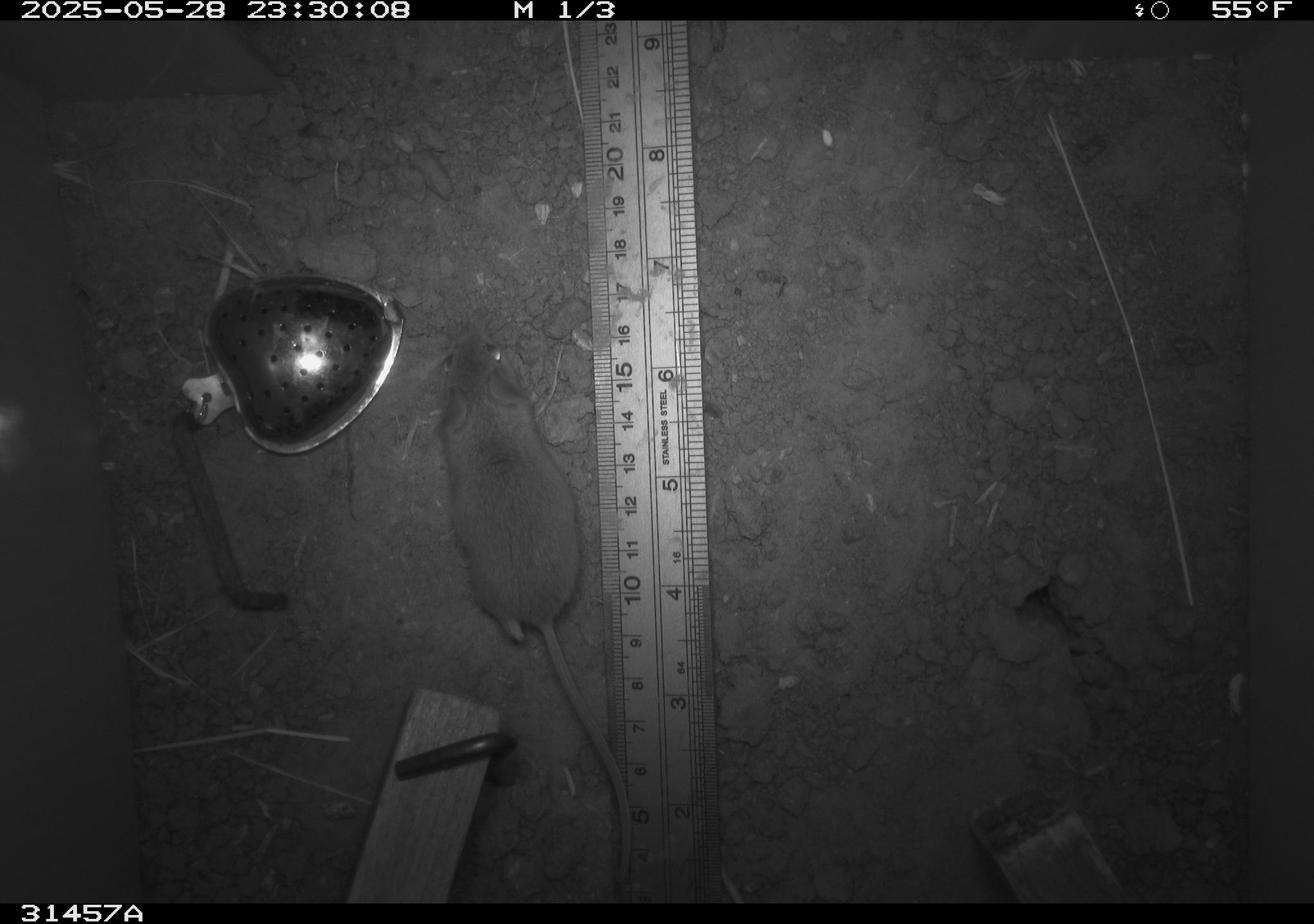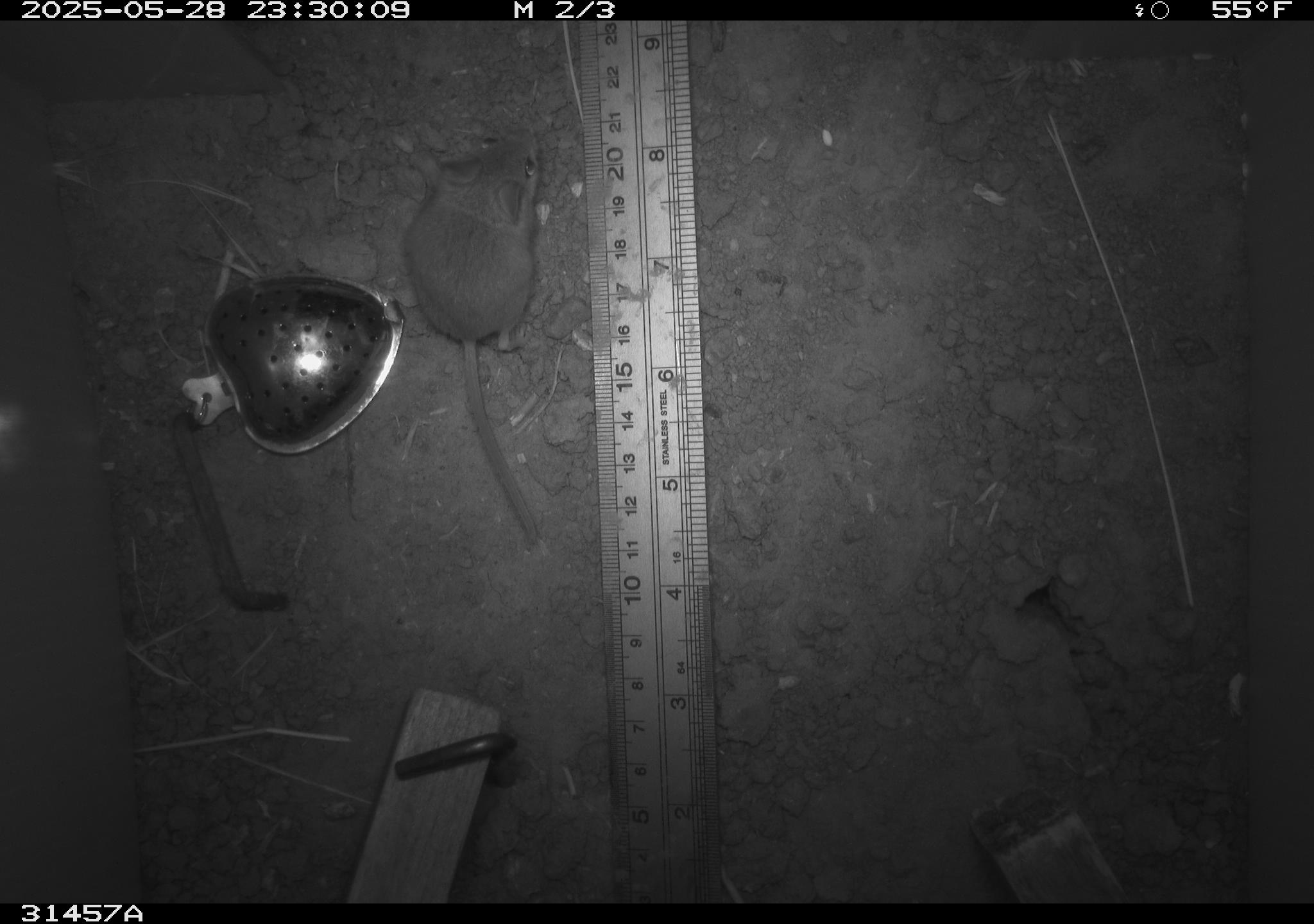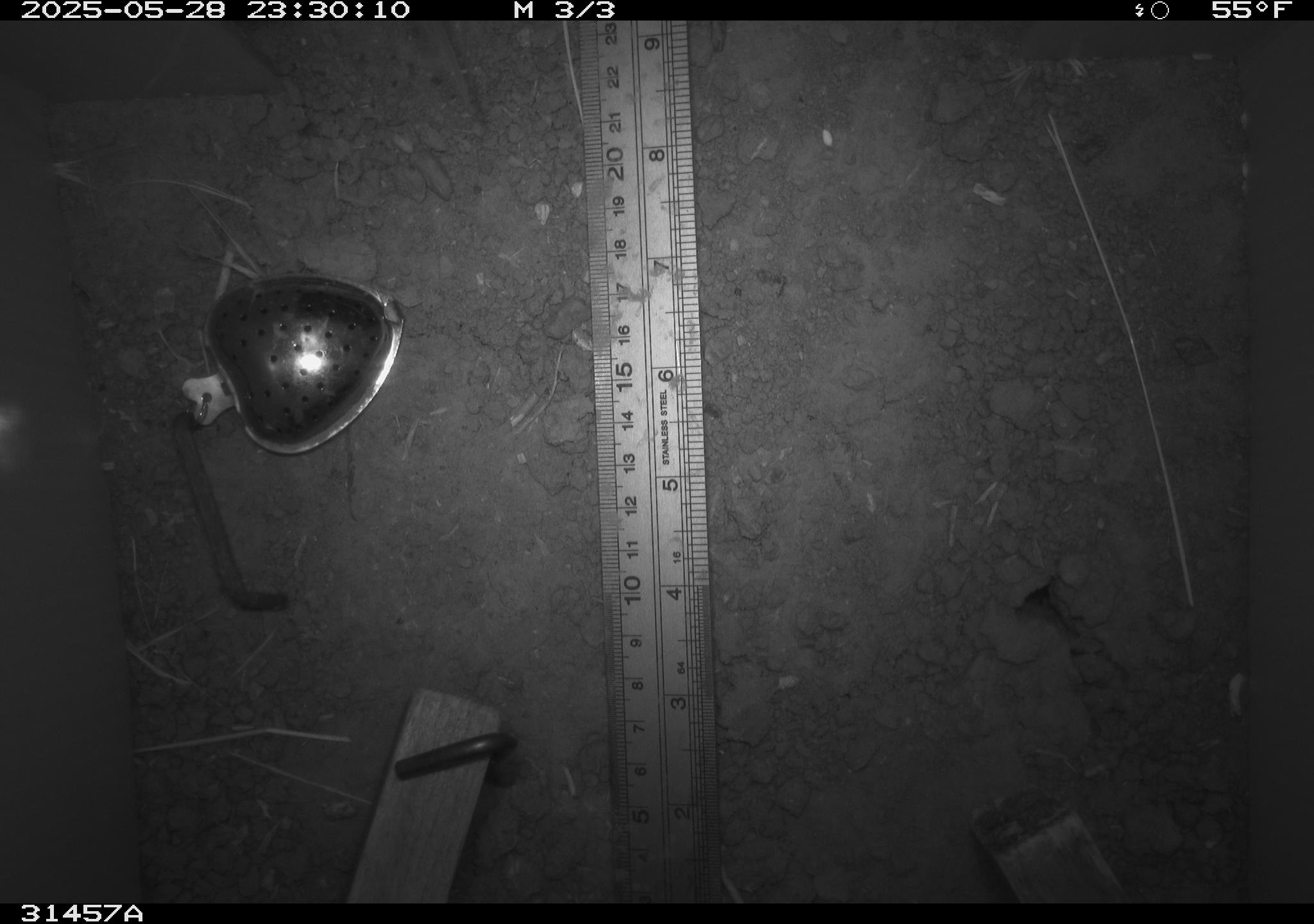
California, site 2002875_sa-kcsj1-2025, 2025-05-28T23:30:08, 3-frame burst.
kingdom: Animalia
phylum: Chordata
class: Mammalia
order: Rodentia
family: Muridae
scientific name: Muridae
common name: murids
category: muridae family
Muridae family (murids) (Muridae).